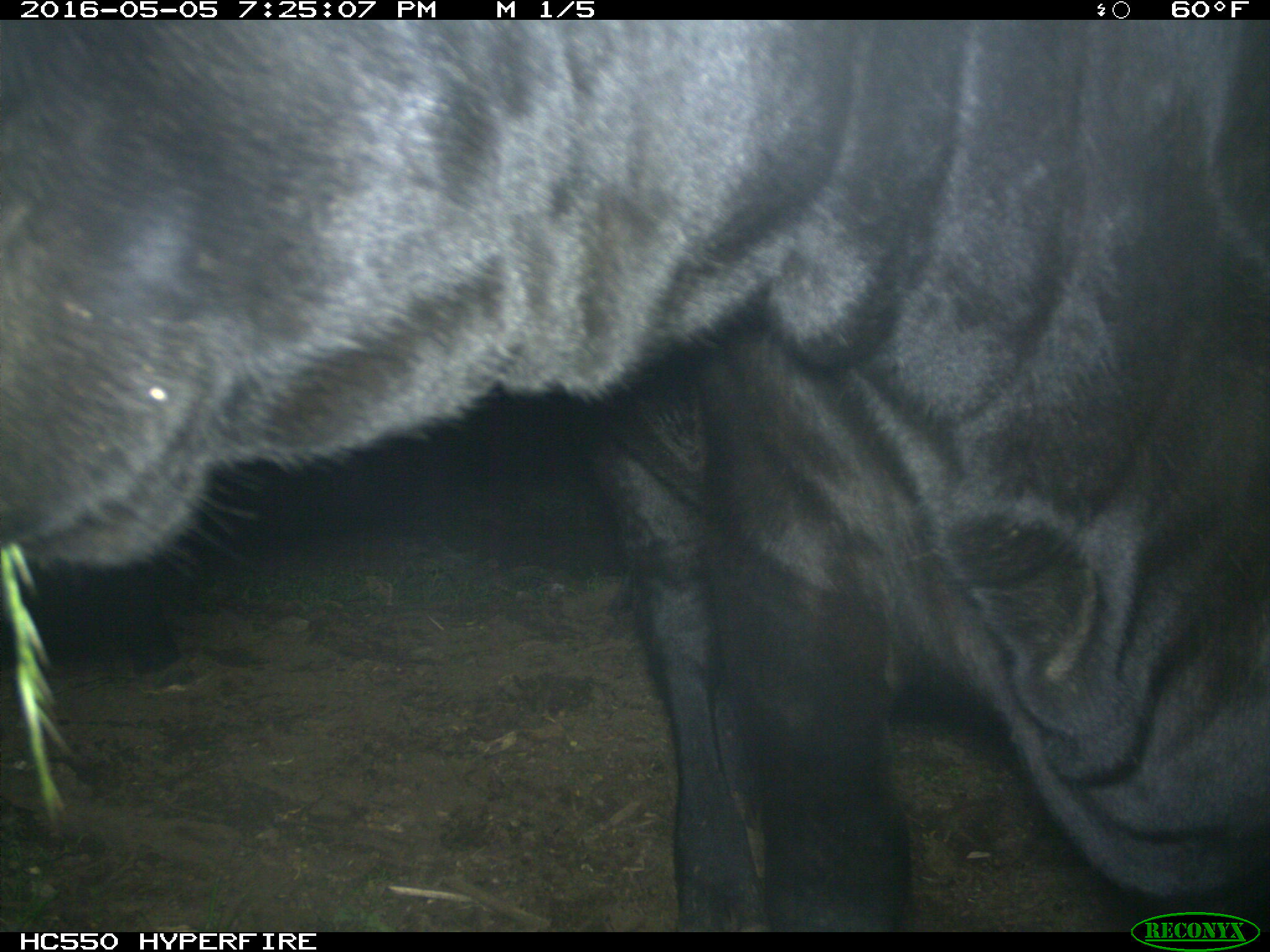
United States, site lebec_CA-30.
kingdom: Animalia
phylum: Chordata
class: Mammalia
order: Artiodactyla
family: Bovidae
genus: Bos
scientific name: Bos taurus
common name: domestic cow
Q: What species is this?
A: Bos taurus (domestic cow).